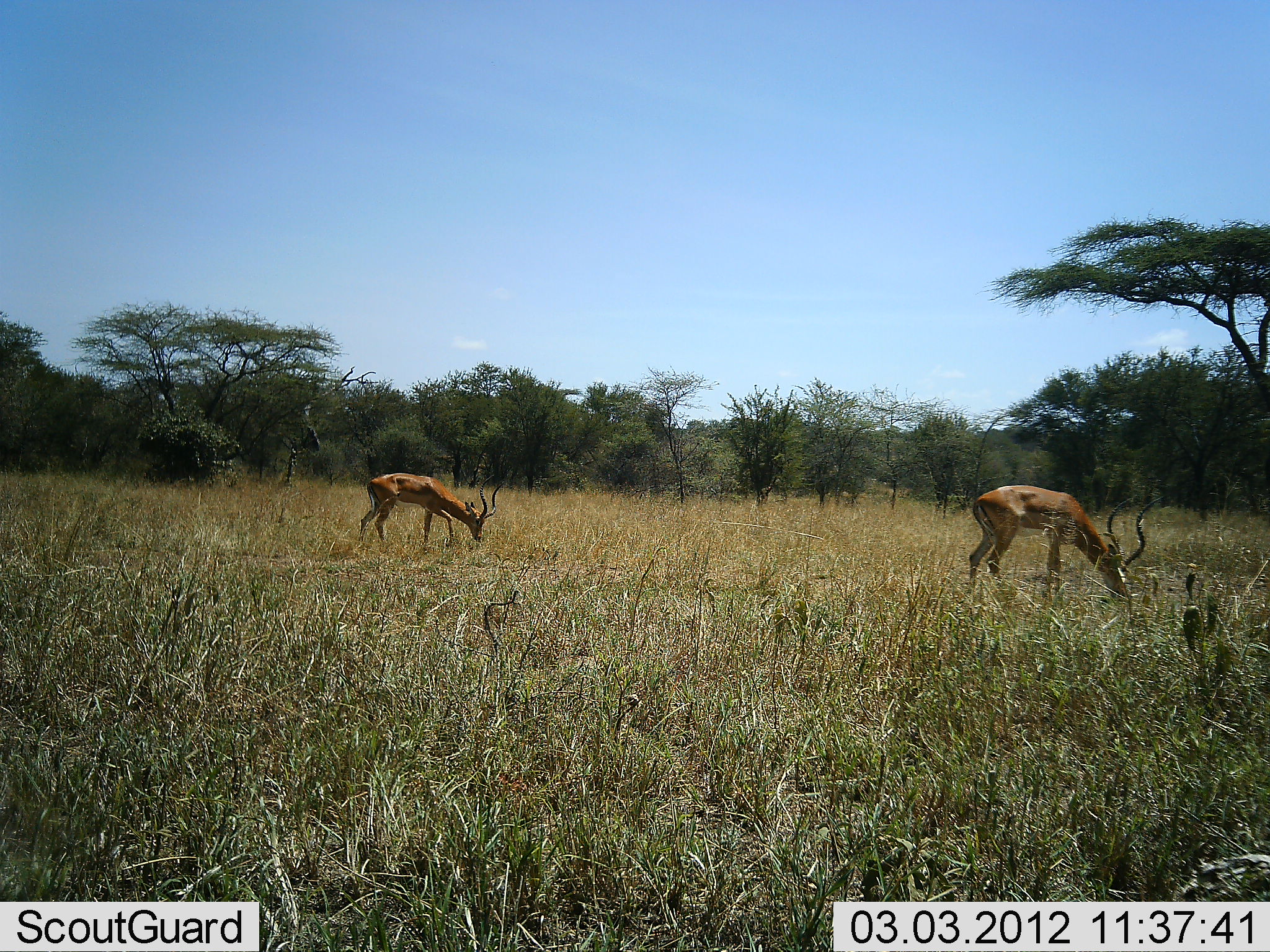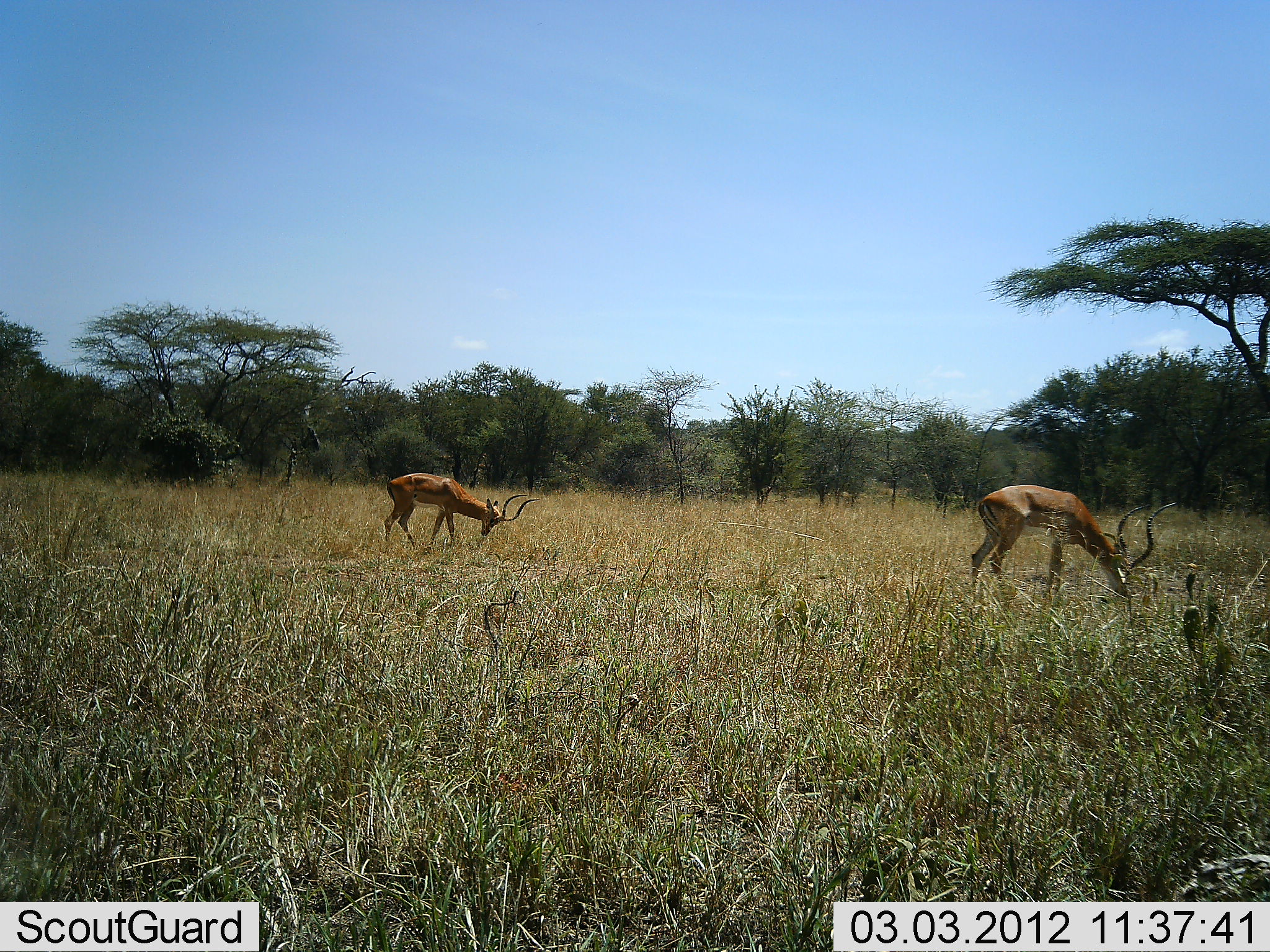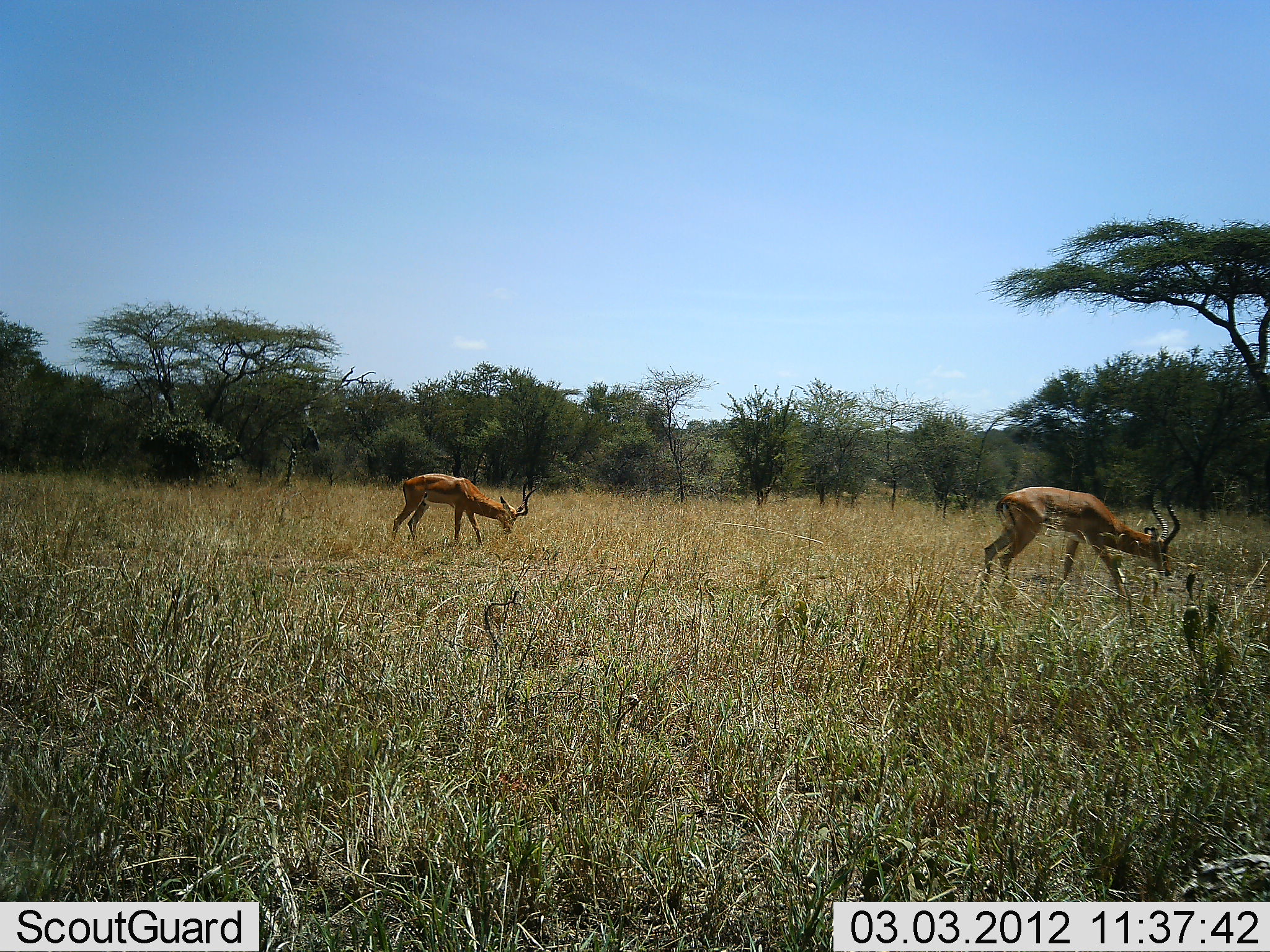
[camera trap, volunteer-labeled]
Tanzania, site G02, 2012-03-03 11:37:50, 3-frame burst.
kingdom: Animalia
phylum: Chordata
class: Mammalia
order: Artiodactyla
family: Bovidae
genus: Aepyceros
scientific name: Aepyceros melampus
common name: impala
Impala (Aepyceros melampus), count 2. Behavior (volunteer vote fractions): standing 21%, resting 0%, moving 14%, interacting 0%. Young present (vote fraction): 0%. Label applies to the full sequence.